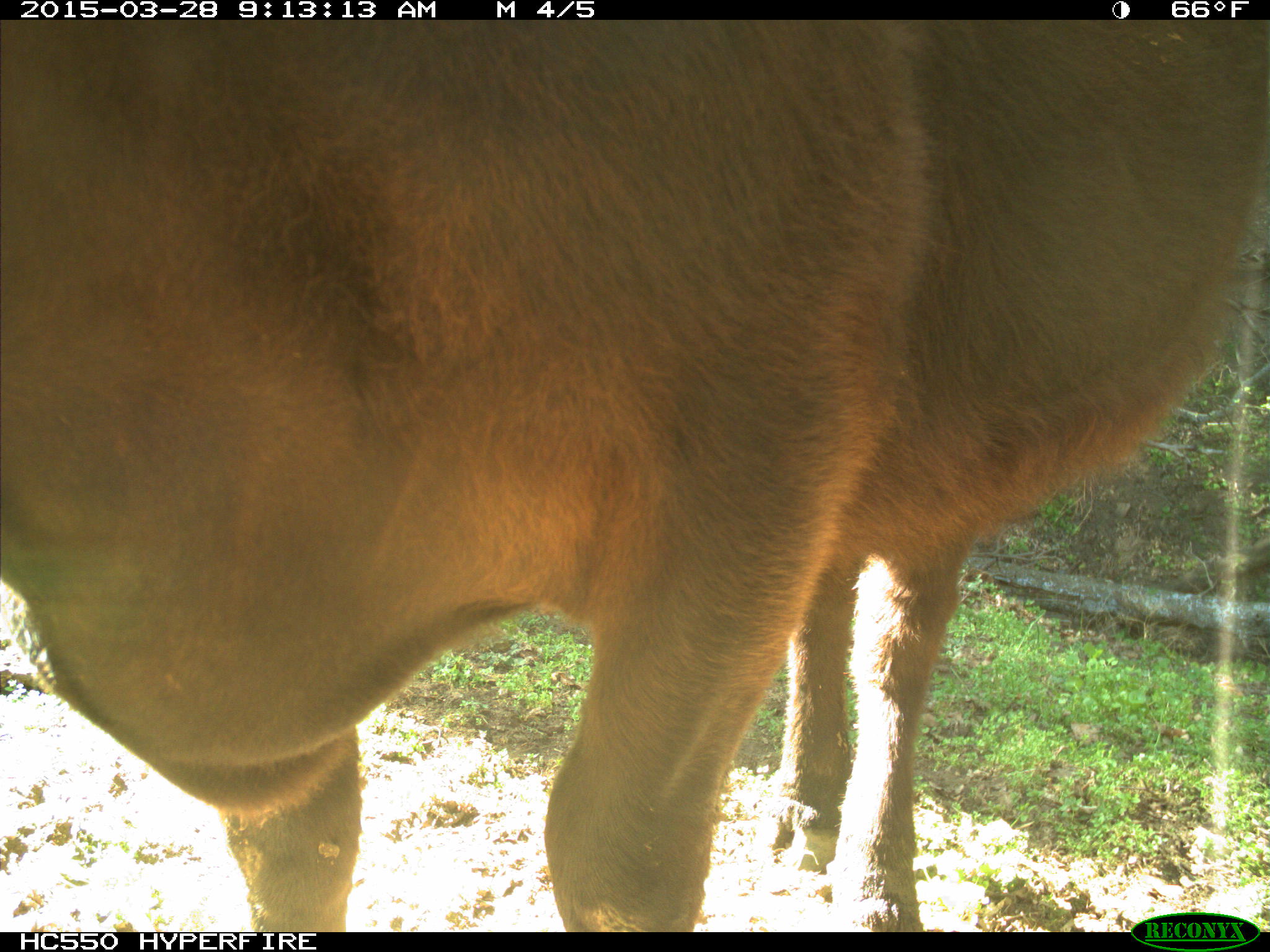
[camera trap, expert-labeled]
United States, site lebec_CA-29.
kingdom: Animalia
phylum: Chordata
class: Mammalia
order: Artiodactyla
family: Bovidae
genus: Bos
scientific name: Bos taurus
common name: domestic cow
Bos taurus (domestic cow).